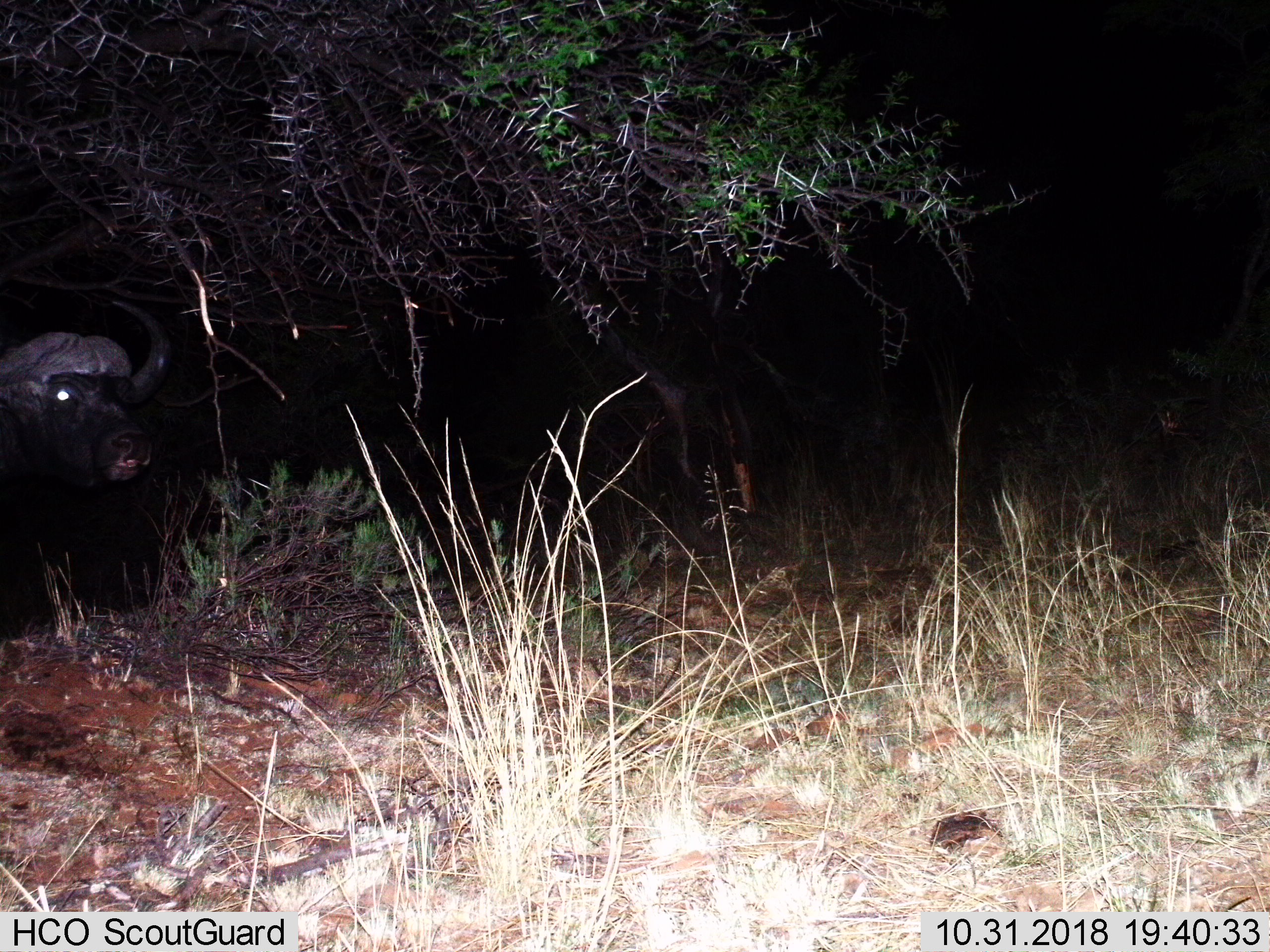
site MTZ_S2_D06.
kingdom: Animalia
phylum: Chordata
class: Mammalia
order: Artiodactyla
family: Bovidae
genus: Syncerus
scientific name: Syncerus caffer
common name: african buffalo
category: buffalo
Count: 1.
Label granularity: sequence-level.